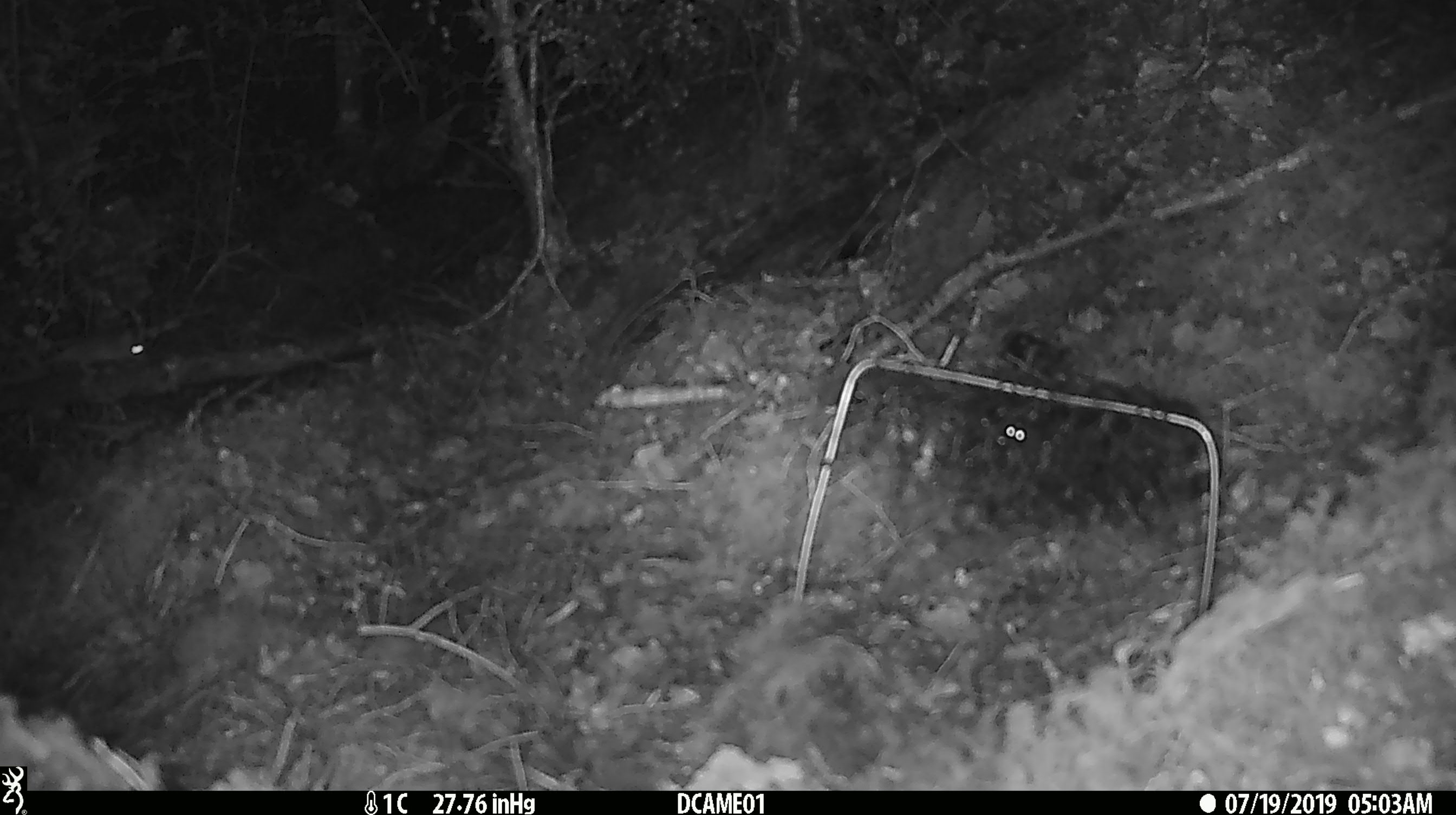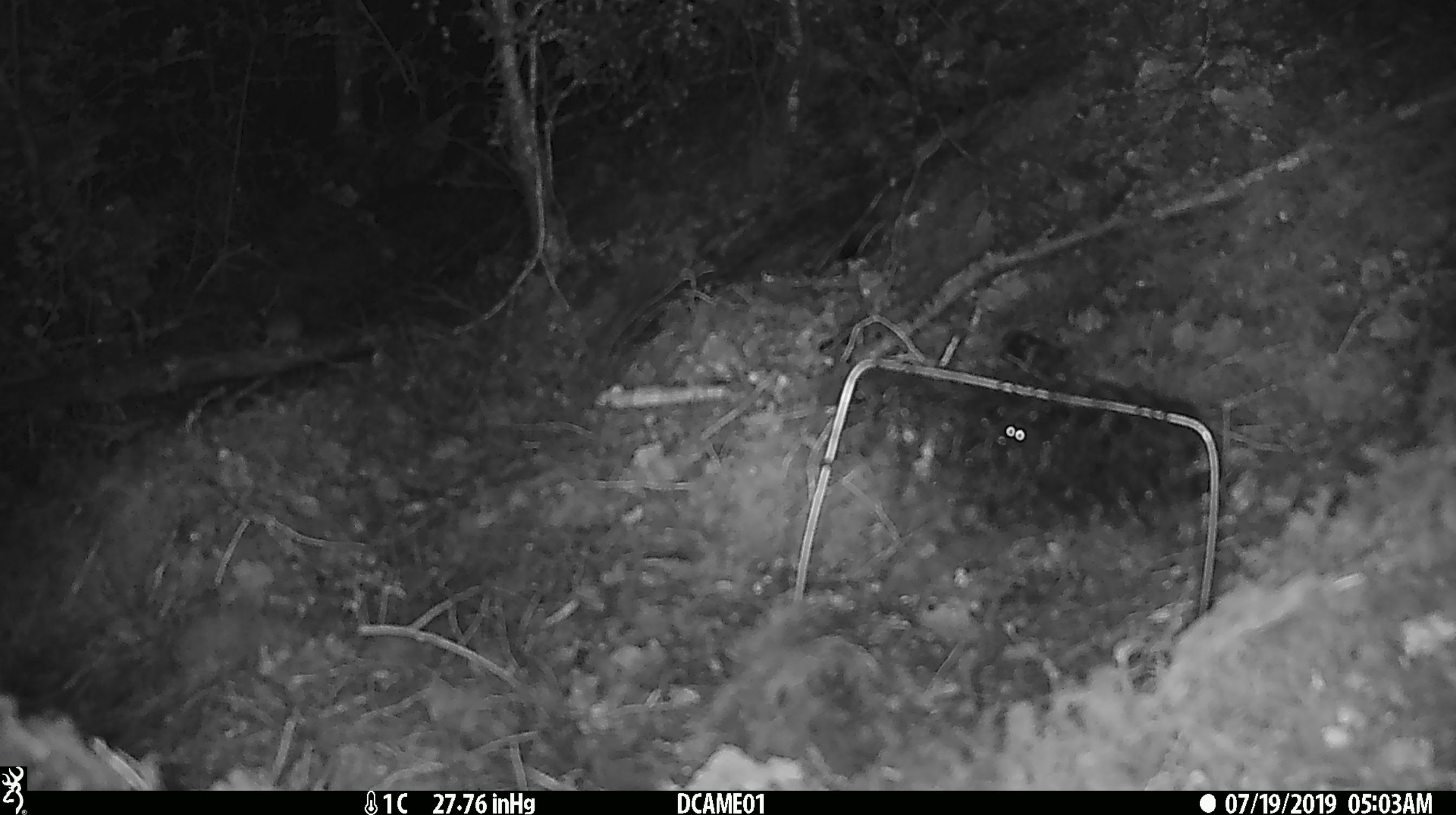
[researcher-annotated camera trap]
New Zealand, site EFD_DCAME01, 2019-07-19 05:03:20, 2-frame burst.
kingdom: Animalia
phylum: Chordata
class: Mammalia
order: Rodentia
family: Muridae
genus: Mus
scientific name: Mus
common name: mouse